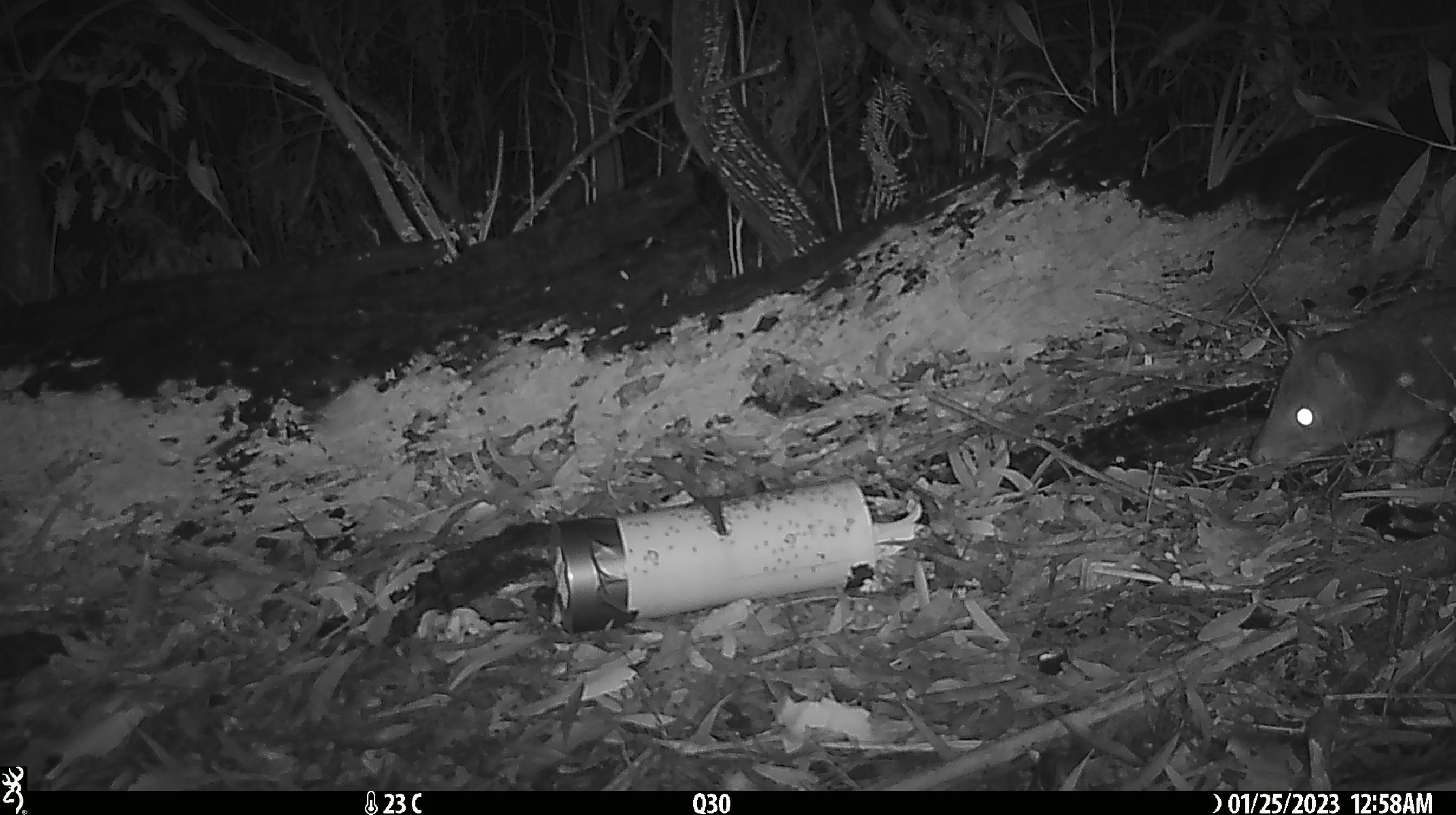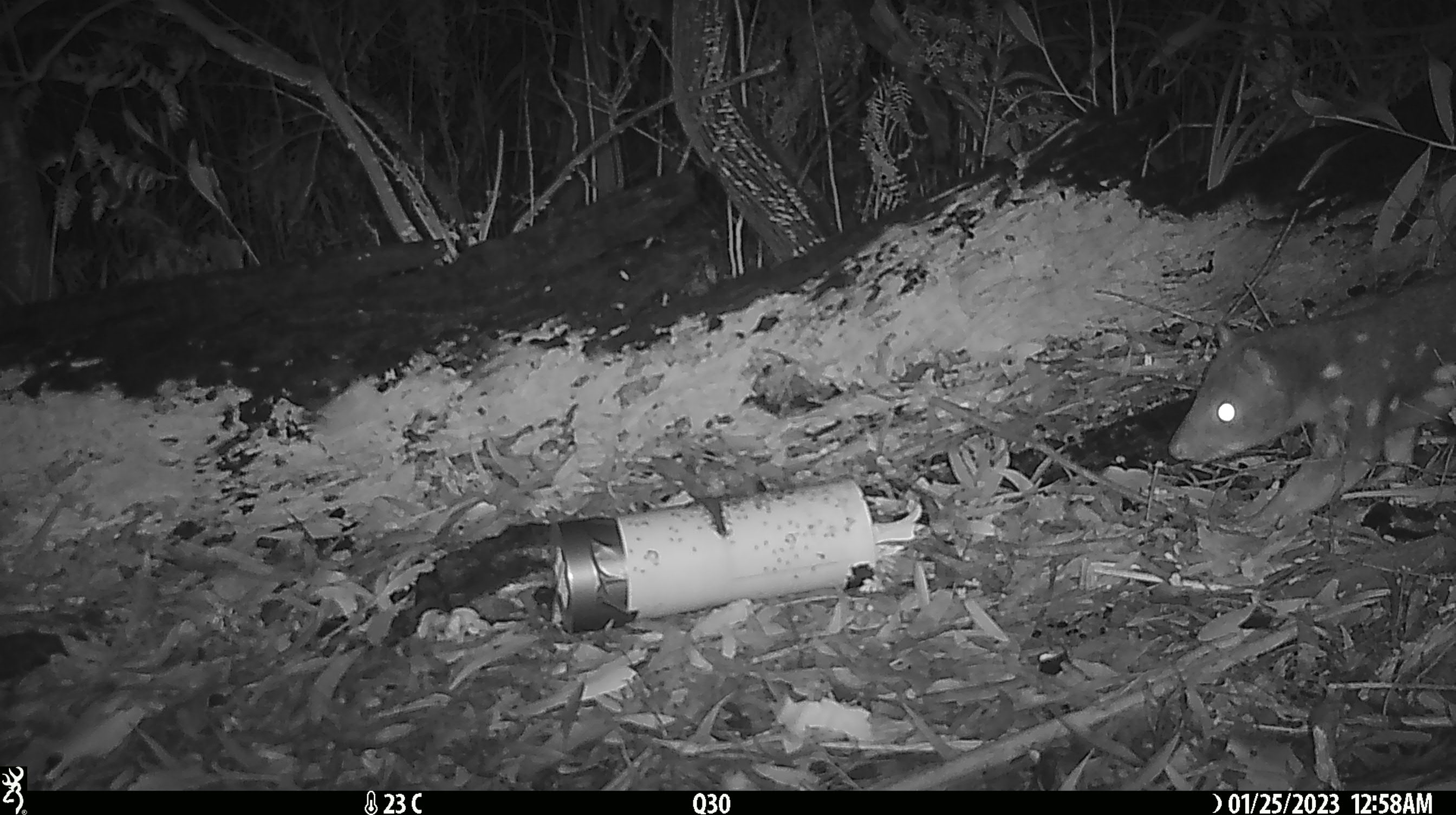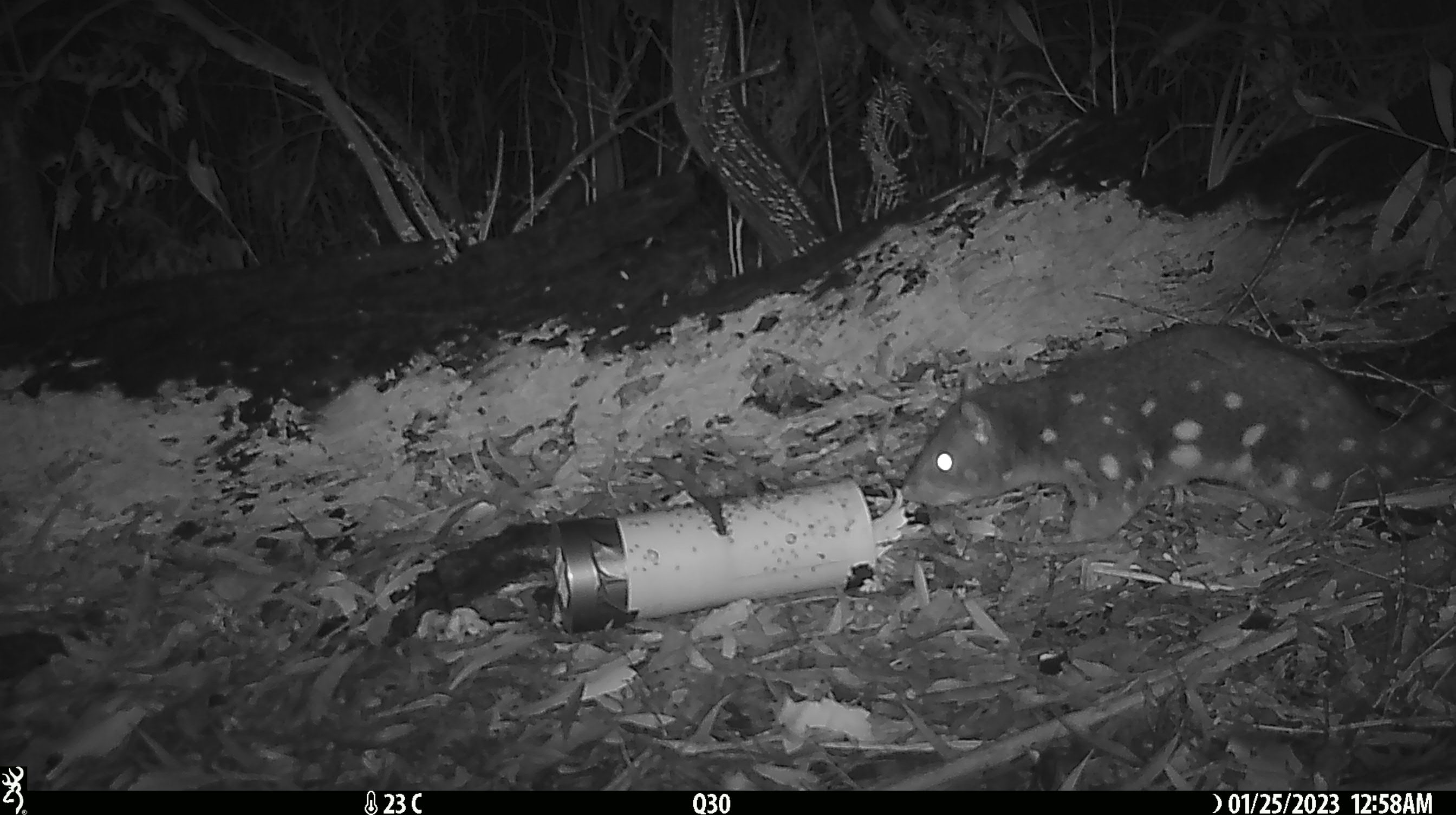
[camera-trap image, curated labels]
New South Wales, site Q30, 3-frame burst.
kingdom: Animalia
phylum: Chordata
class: Mammalia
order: Dasyuromorphia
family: Dasyuridae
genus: Dasyurus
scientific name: Dasyurus maculatus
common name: spotted-tailed quoll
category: quoll